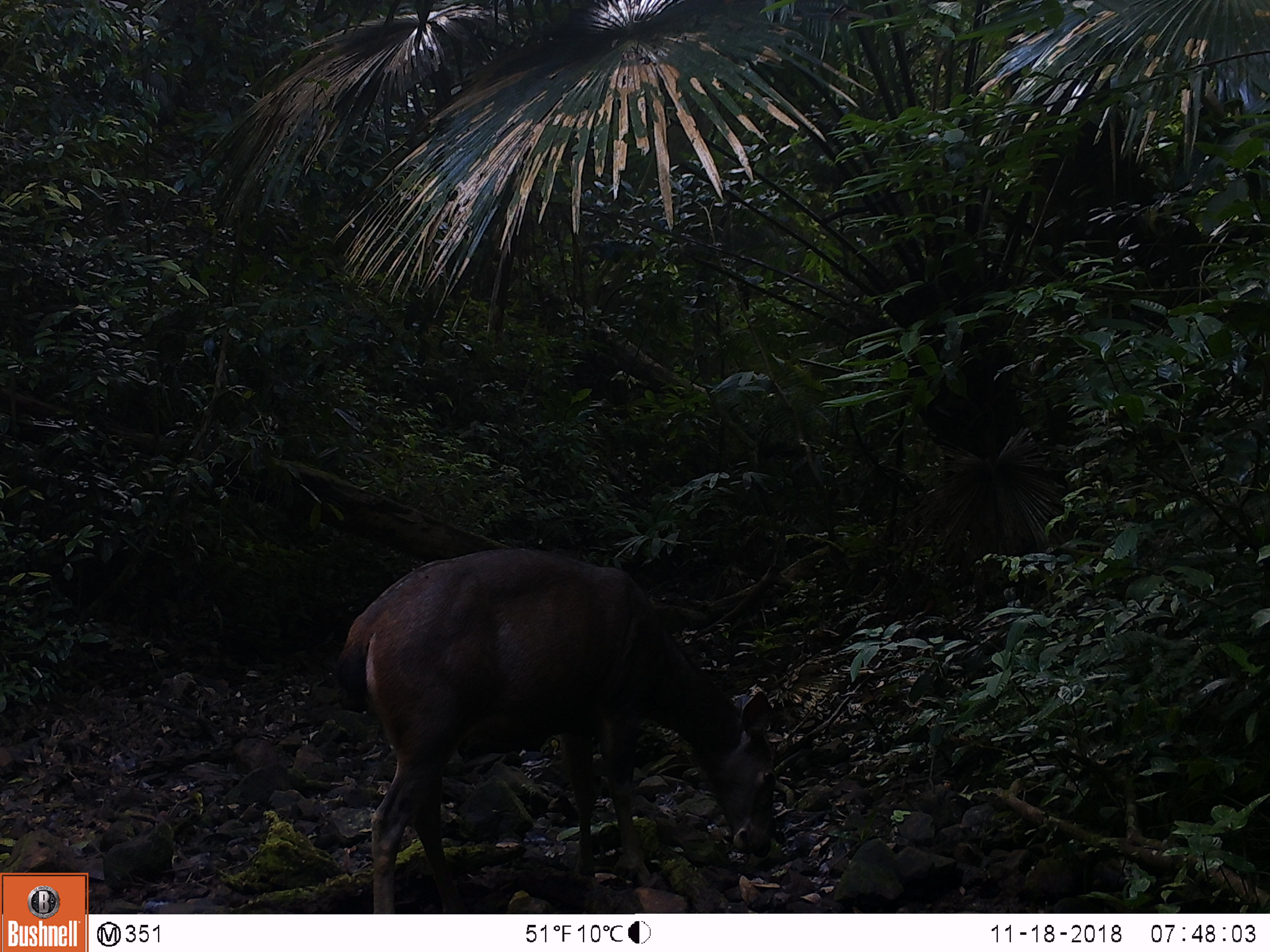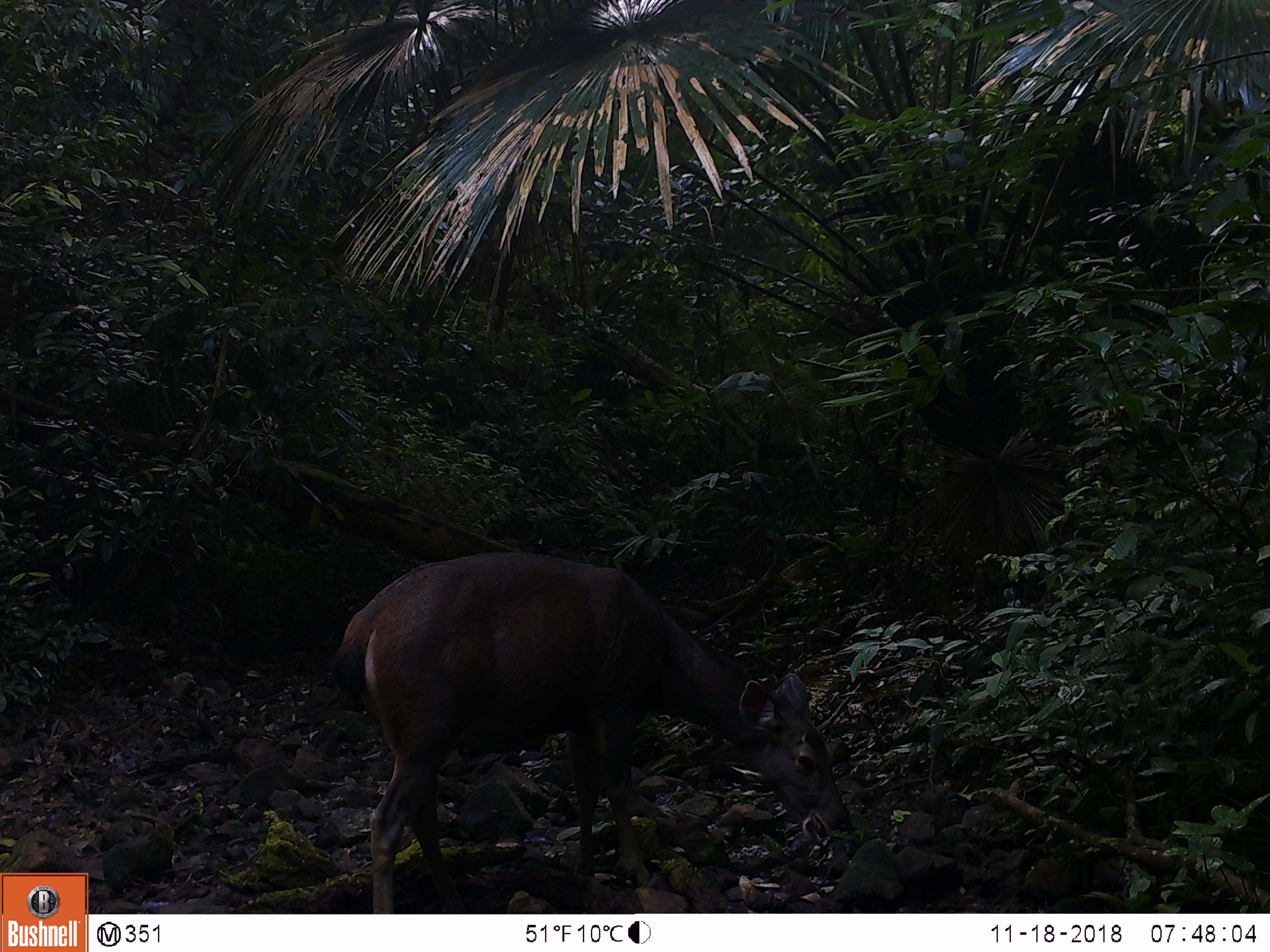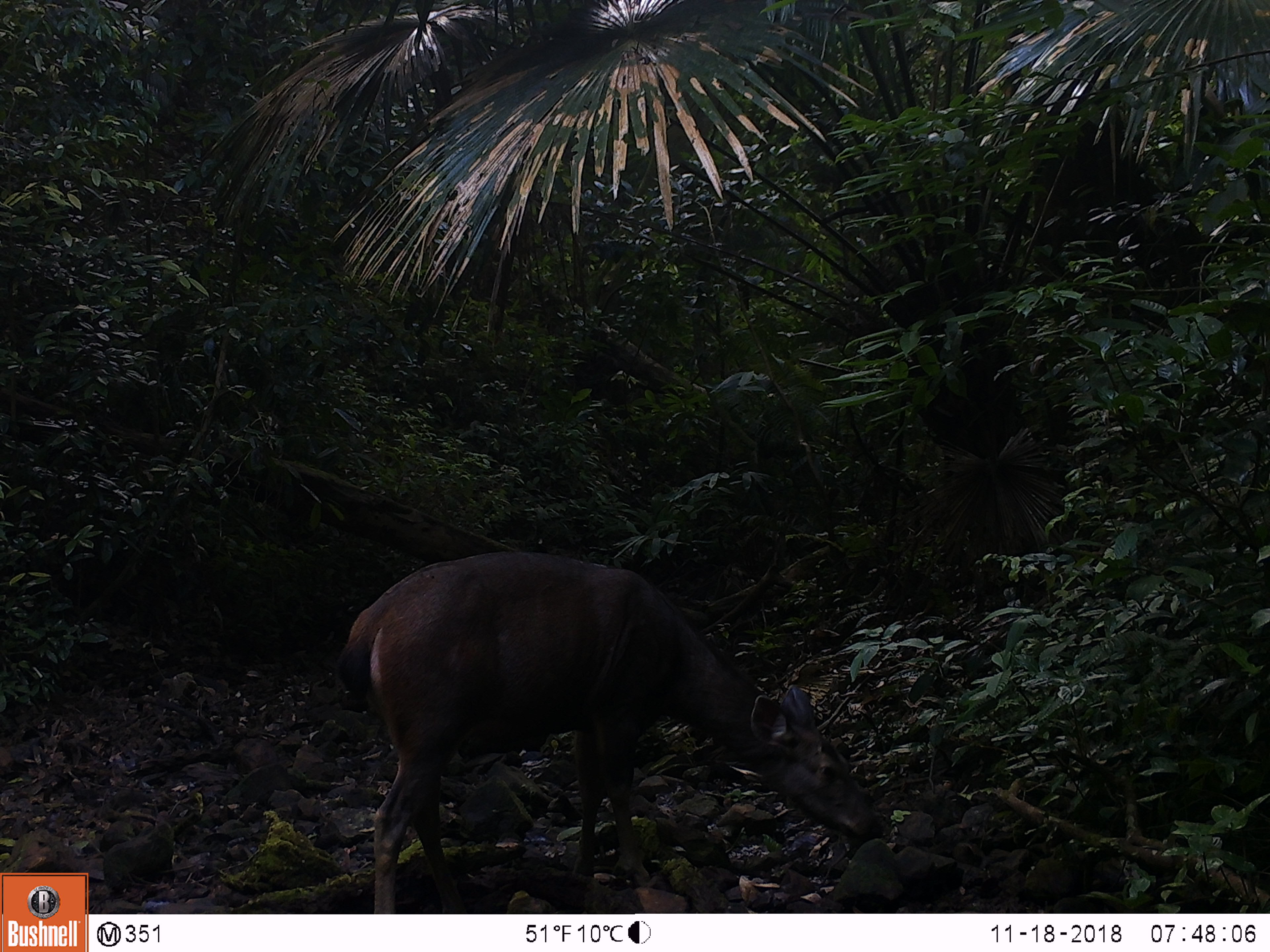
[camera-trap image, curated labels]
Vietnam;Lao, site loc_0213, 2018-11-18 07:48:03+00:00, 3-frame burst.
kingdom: Animalia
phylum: Chordata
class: Mammalia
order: Artiodactyla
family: Cervidae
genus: Rusa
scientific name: Rusa unicolor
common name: sambar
Sambar (Rusa unicolor). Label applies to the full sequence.